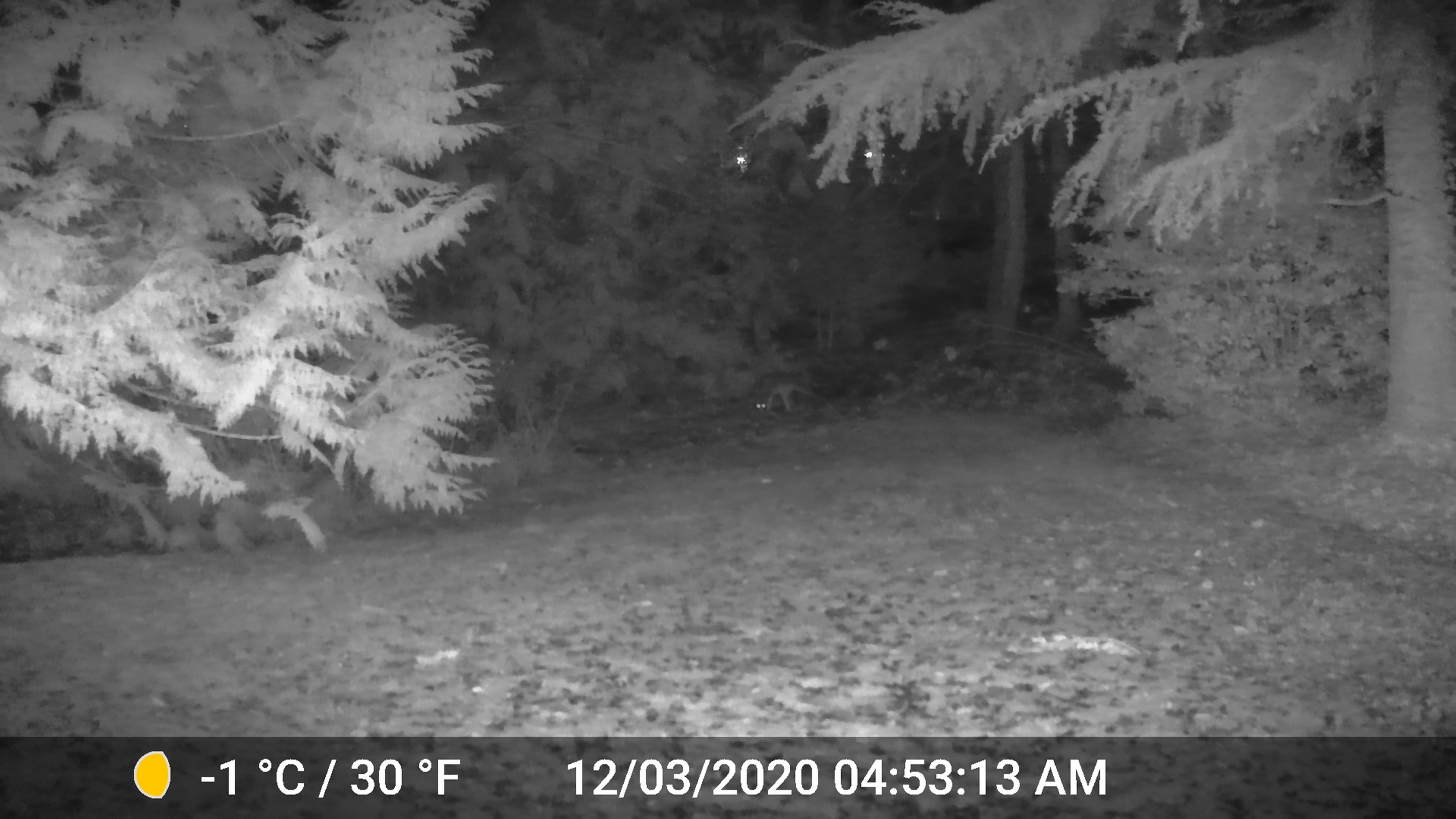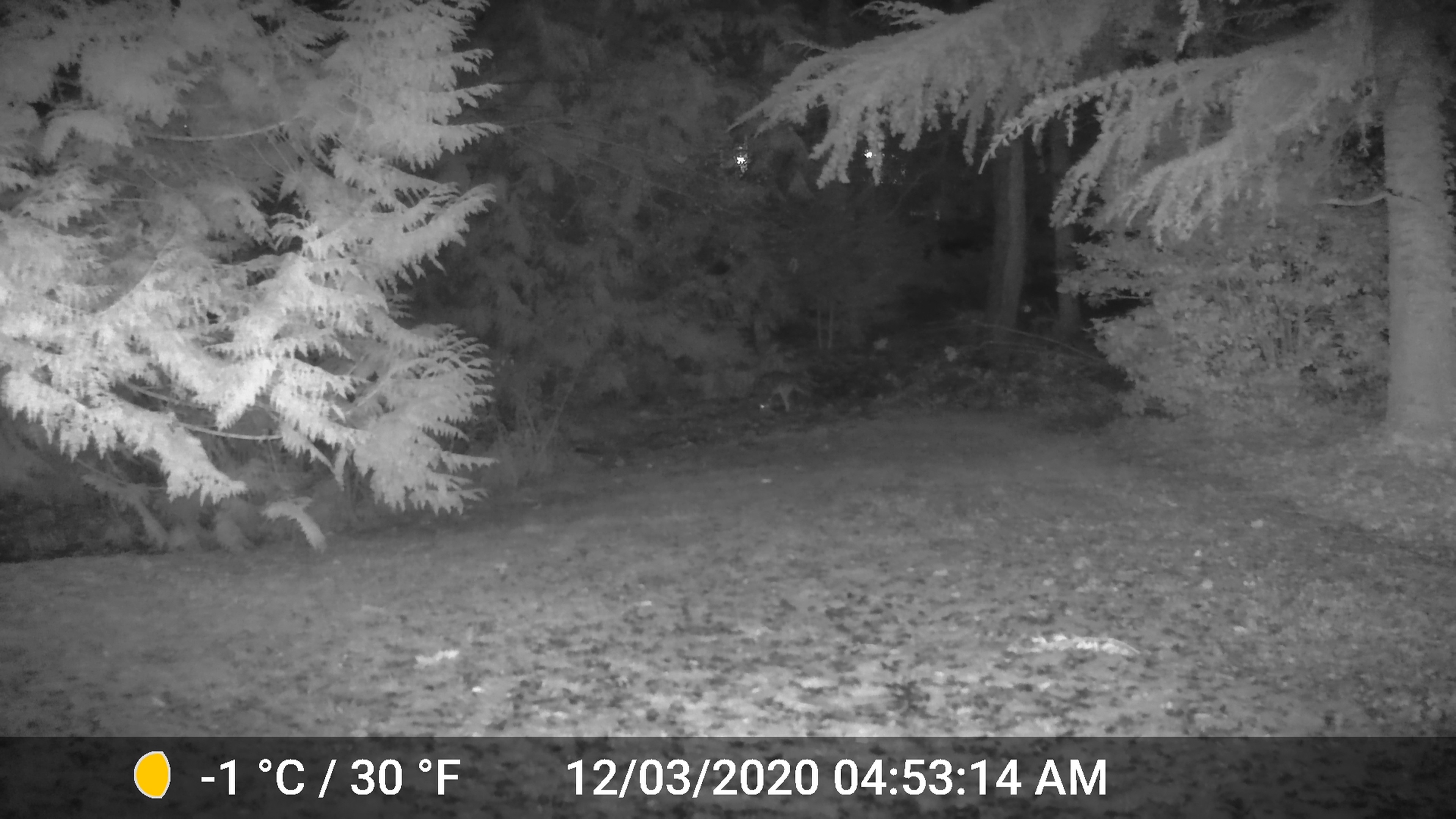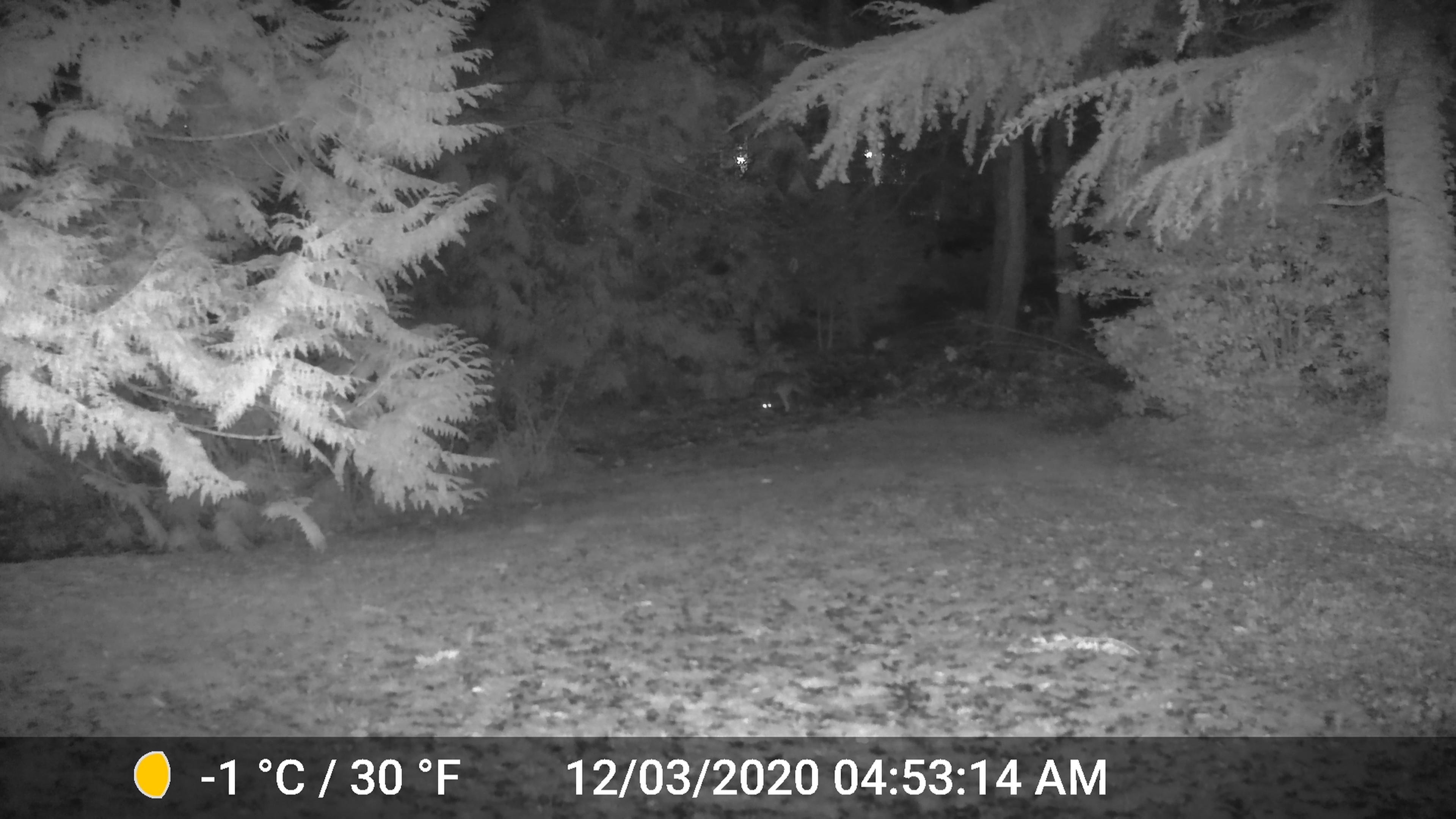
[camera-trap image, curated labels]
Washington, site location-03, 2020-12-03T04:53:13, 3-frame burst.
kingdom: Animalia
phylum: Chordata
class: Mammalia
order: Carnivora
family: Canidae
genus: Canis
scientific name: Canis latrans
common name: coyote